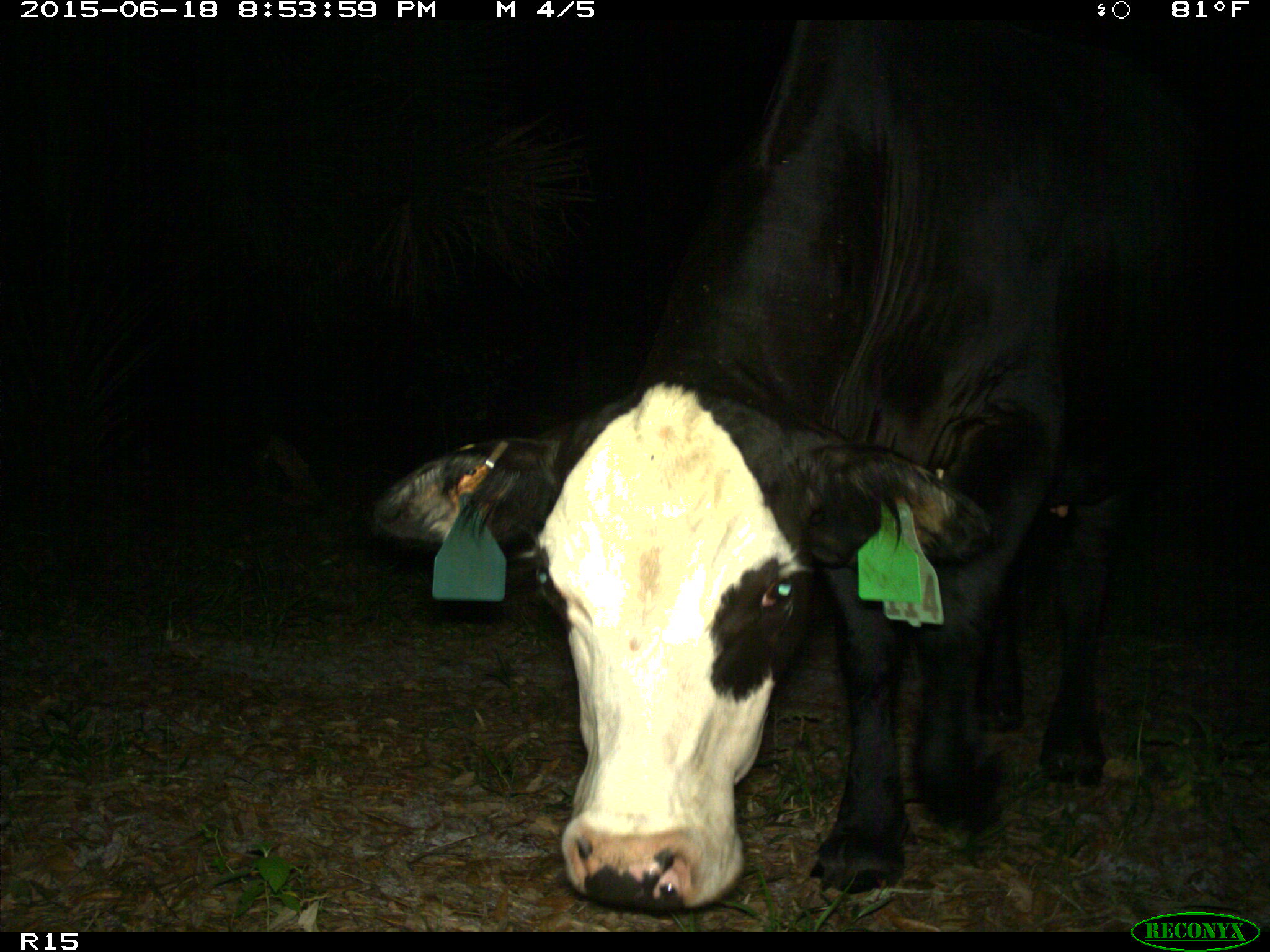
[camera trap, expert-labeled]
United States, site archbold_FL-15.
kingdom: Animalia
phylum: Chordata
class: Mammalia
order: Artiodactyla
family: Bovidae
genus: Bos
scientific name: Bos taurus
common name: domestic cow